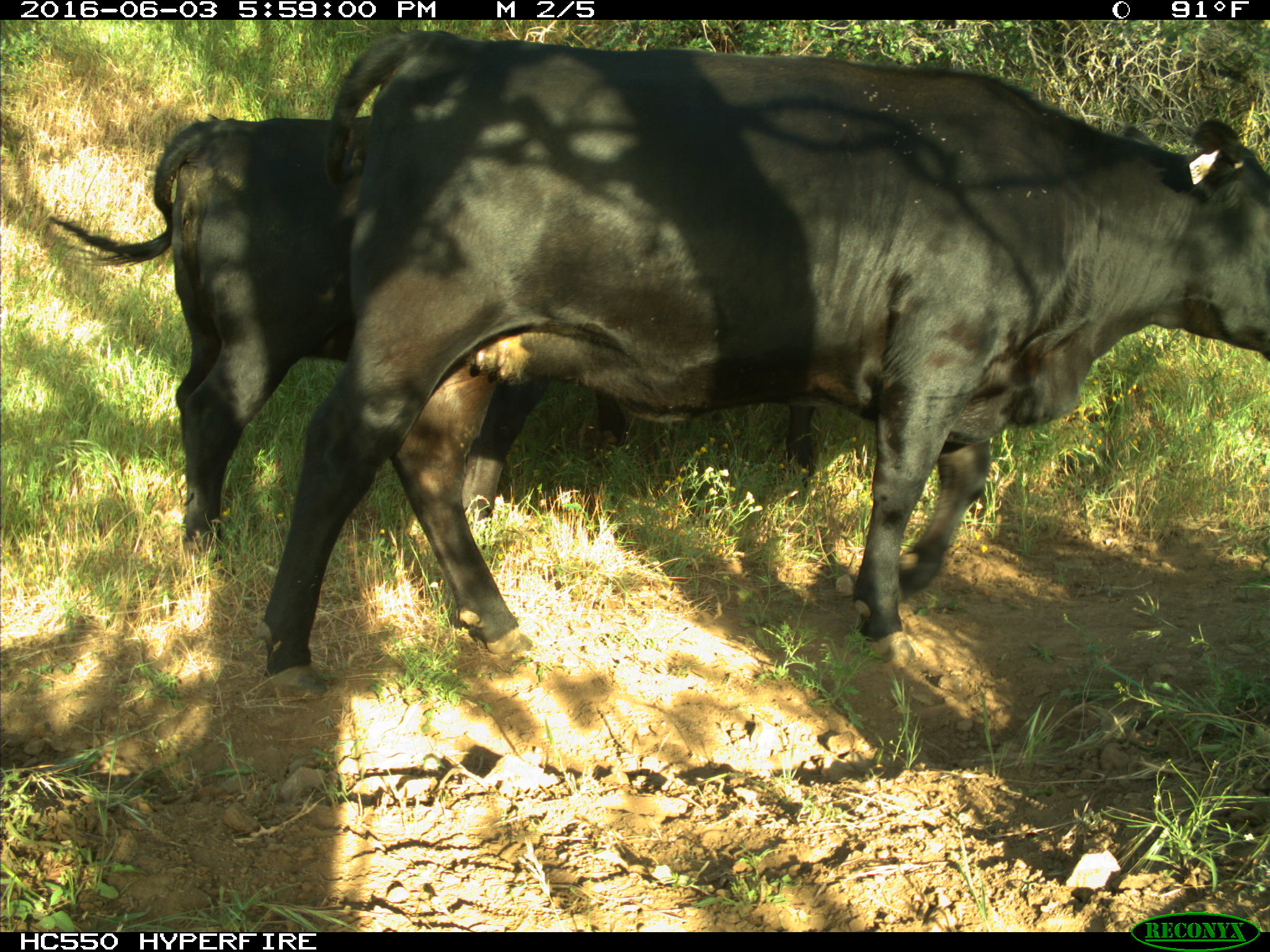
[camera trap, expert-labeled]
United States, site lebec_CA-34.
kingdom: Animalia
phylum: Chordata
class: Mammalia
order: Artiodactyla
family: Bovidae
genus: Bos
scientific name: Bos taurus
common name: domestic cow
Bos taurus (domestic cow).